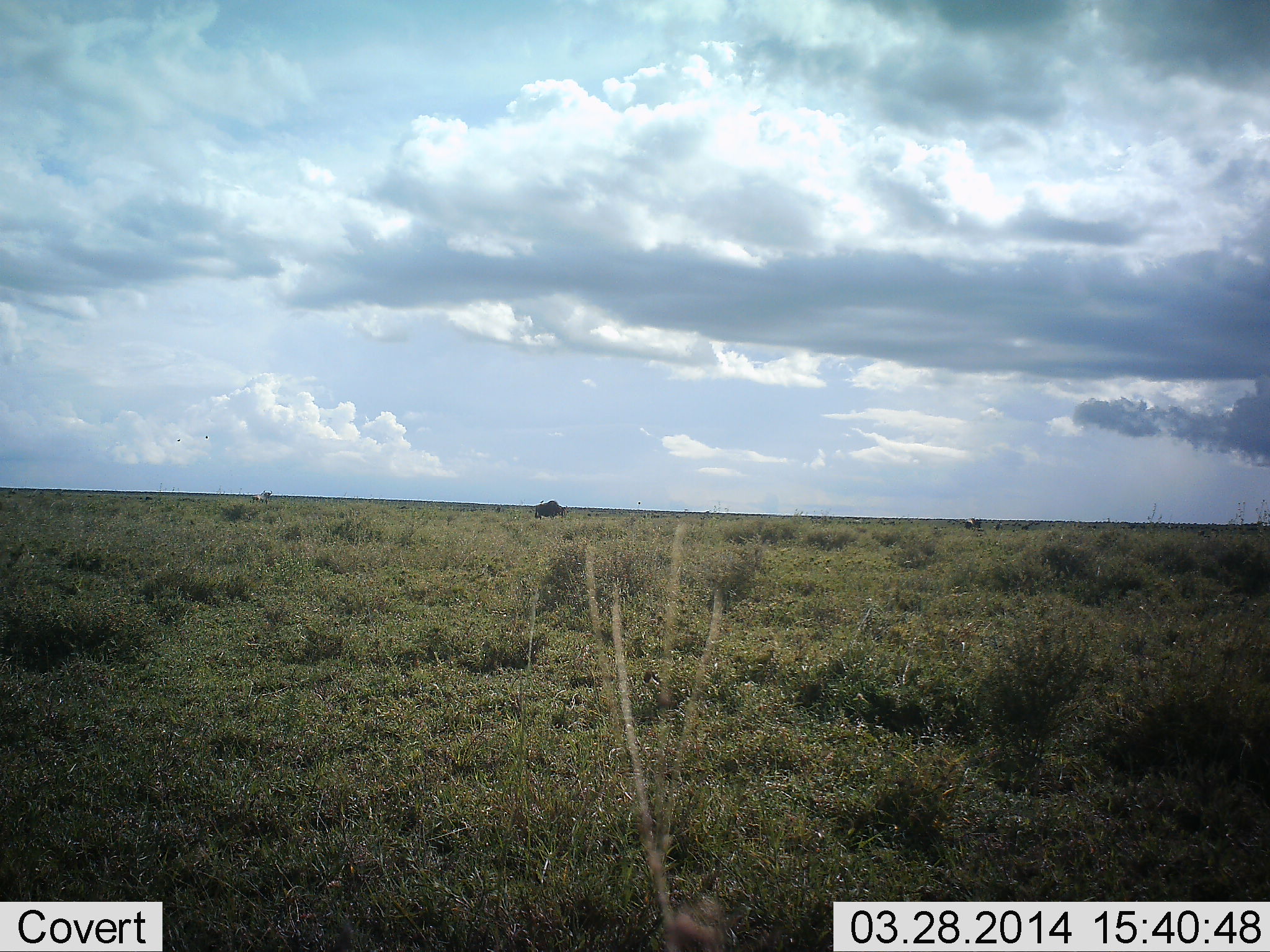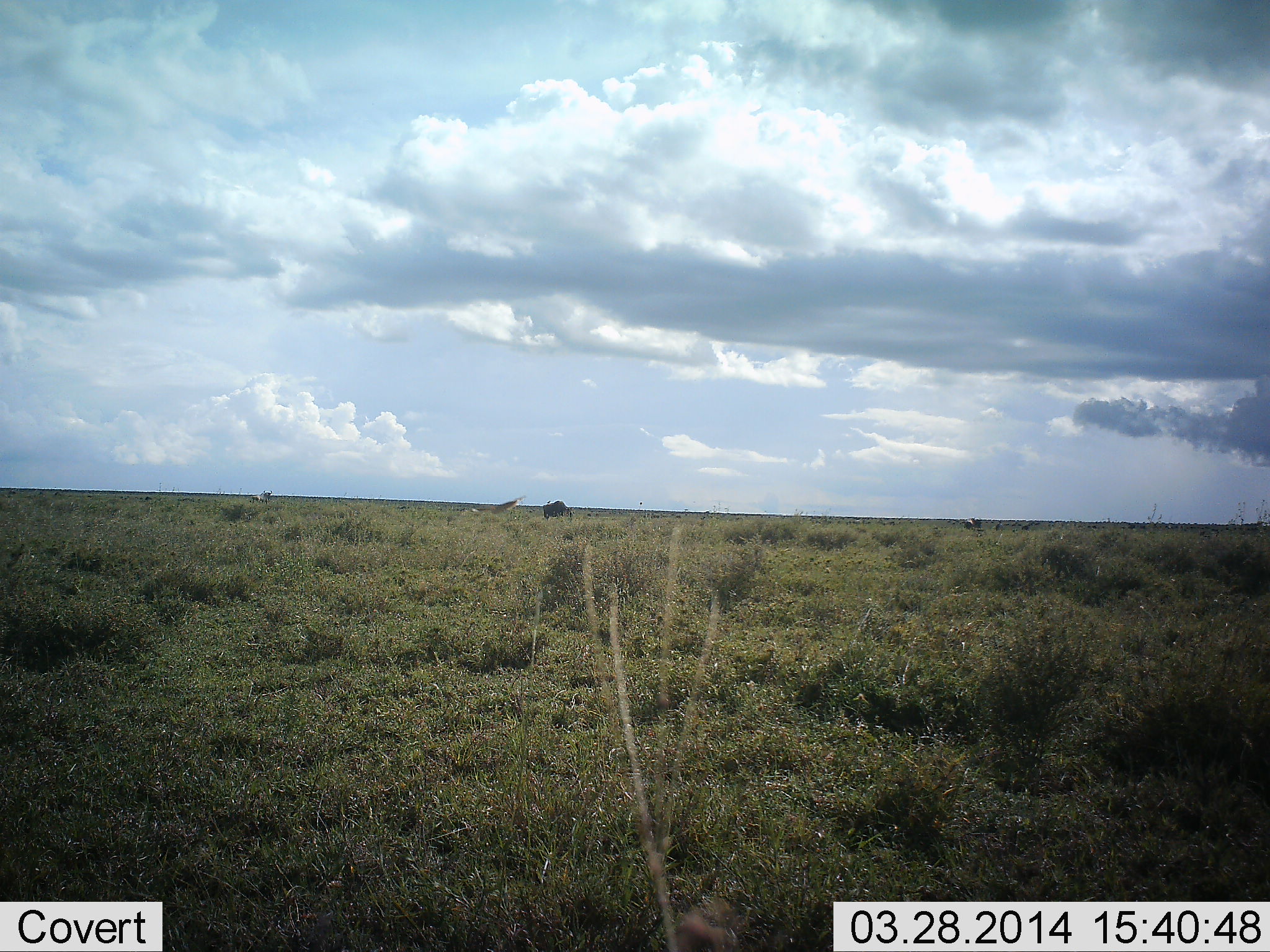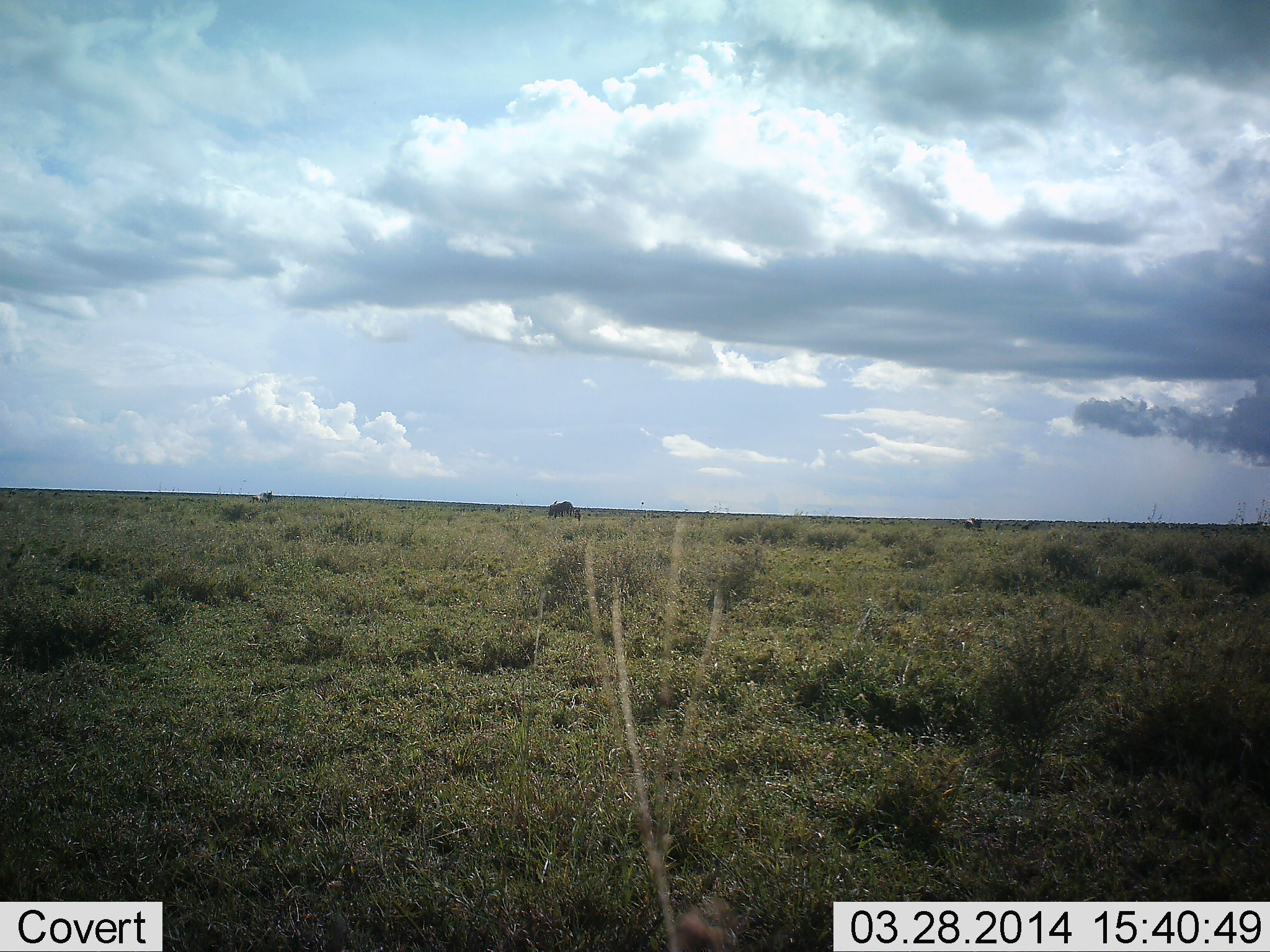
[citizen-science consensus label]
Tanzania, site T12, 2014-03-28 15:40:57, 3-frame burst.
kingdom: Animalia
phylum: Chordata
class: Mammalia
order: Artiodactyla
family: Bovidae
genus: Connochaetes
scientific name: Connochaetes taurinus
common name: blue wildebeest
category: wildebeest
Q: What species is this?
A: Wildebeest (blue wildebeest) (Connochaetes taurinus).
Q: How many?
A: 1.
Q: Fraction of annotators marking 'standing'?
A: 20%.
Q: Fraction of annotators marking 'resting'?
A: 0%.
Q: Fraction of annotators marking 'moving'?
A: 80%.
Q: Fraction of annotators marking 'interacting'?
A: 0%.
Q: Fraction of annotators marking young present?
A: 0%.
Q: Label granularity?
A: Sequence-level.